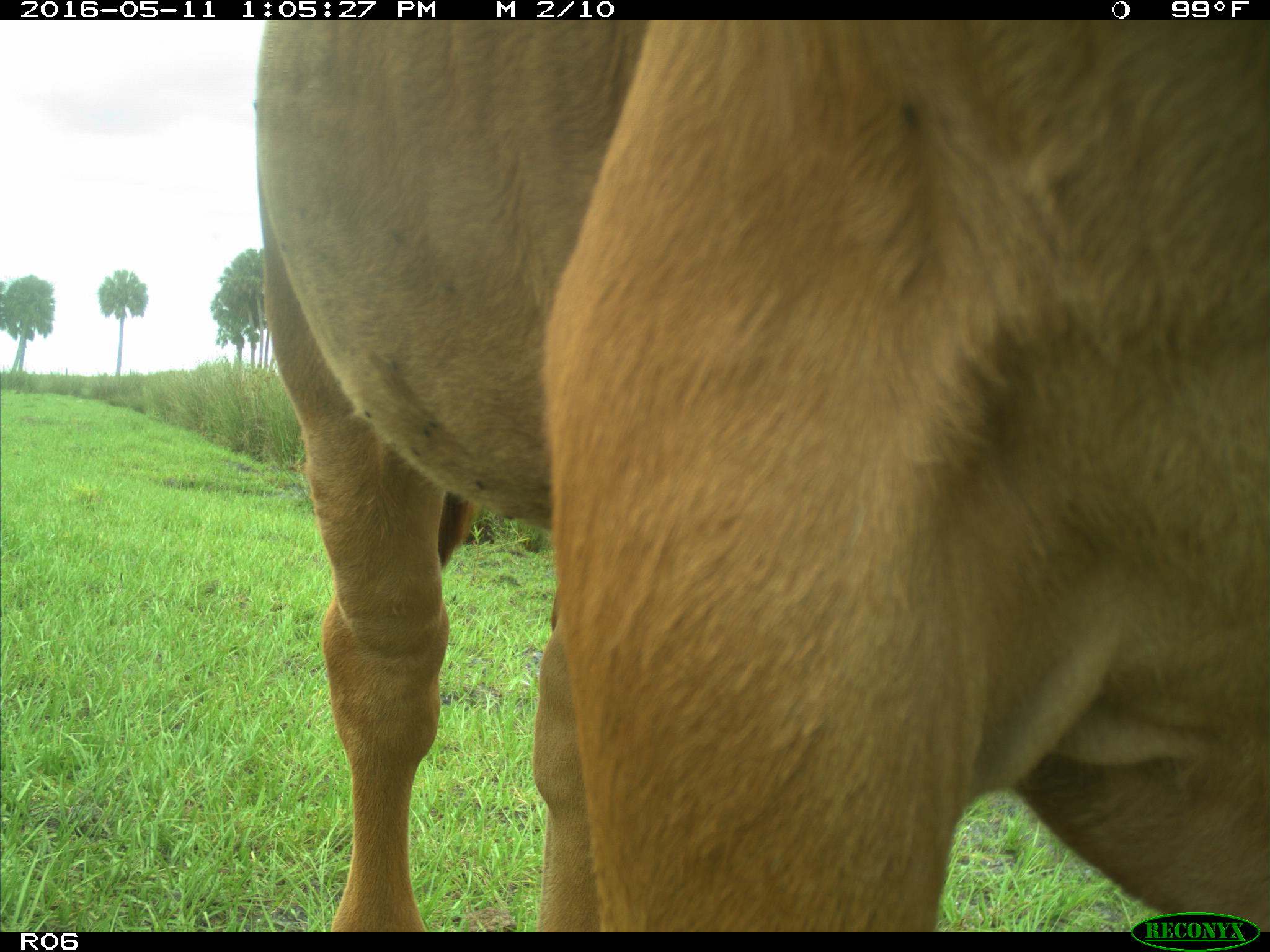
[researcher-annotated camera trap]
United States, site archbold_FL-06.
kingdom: Animalia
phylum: Chordata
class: Mammalia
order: Artiodactyla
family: Bovidae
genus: Bos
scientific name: Bos taurus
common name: domestic cow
Bos taurus (domestic cow).